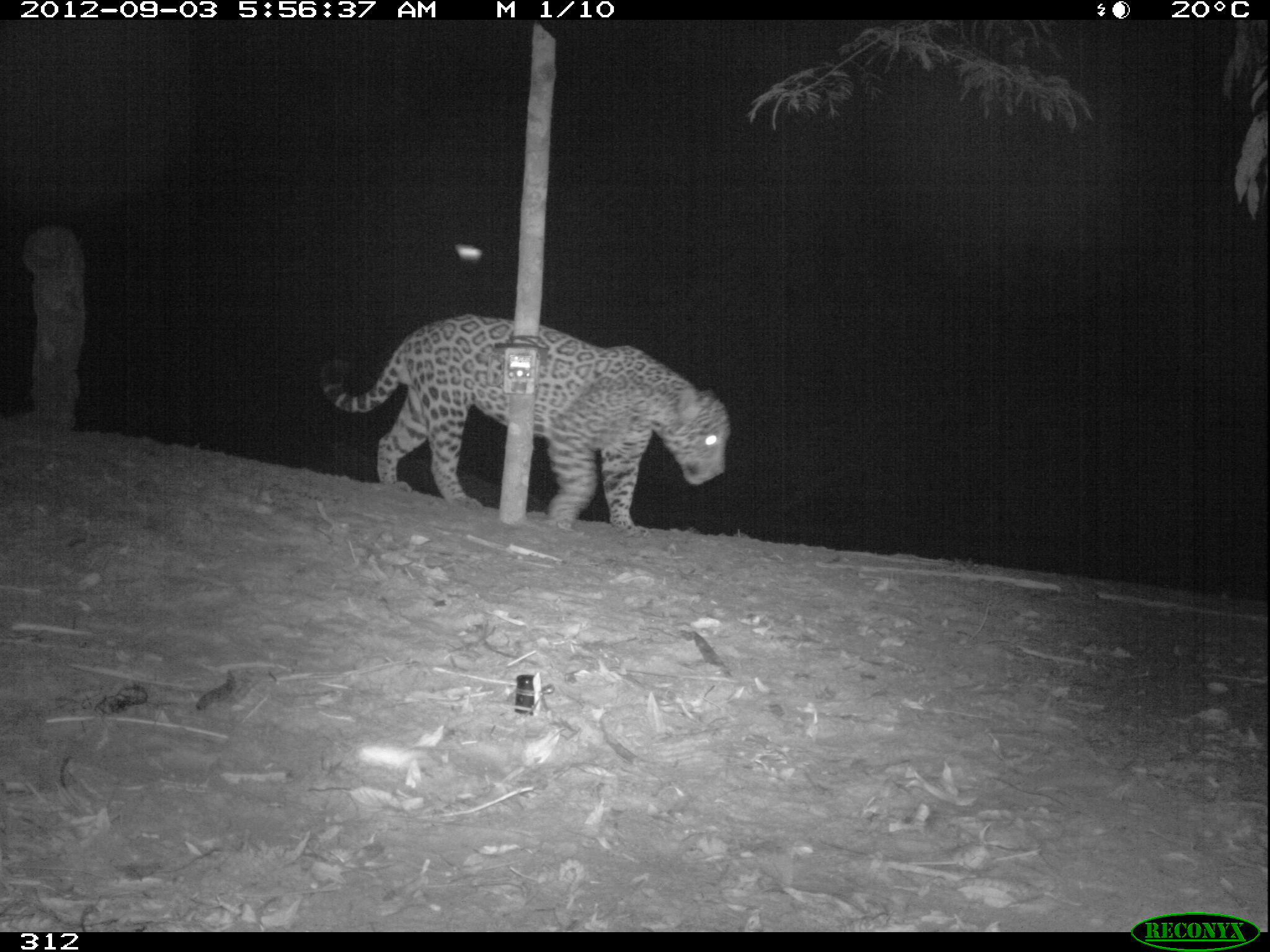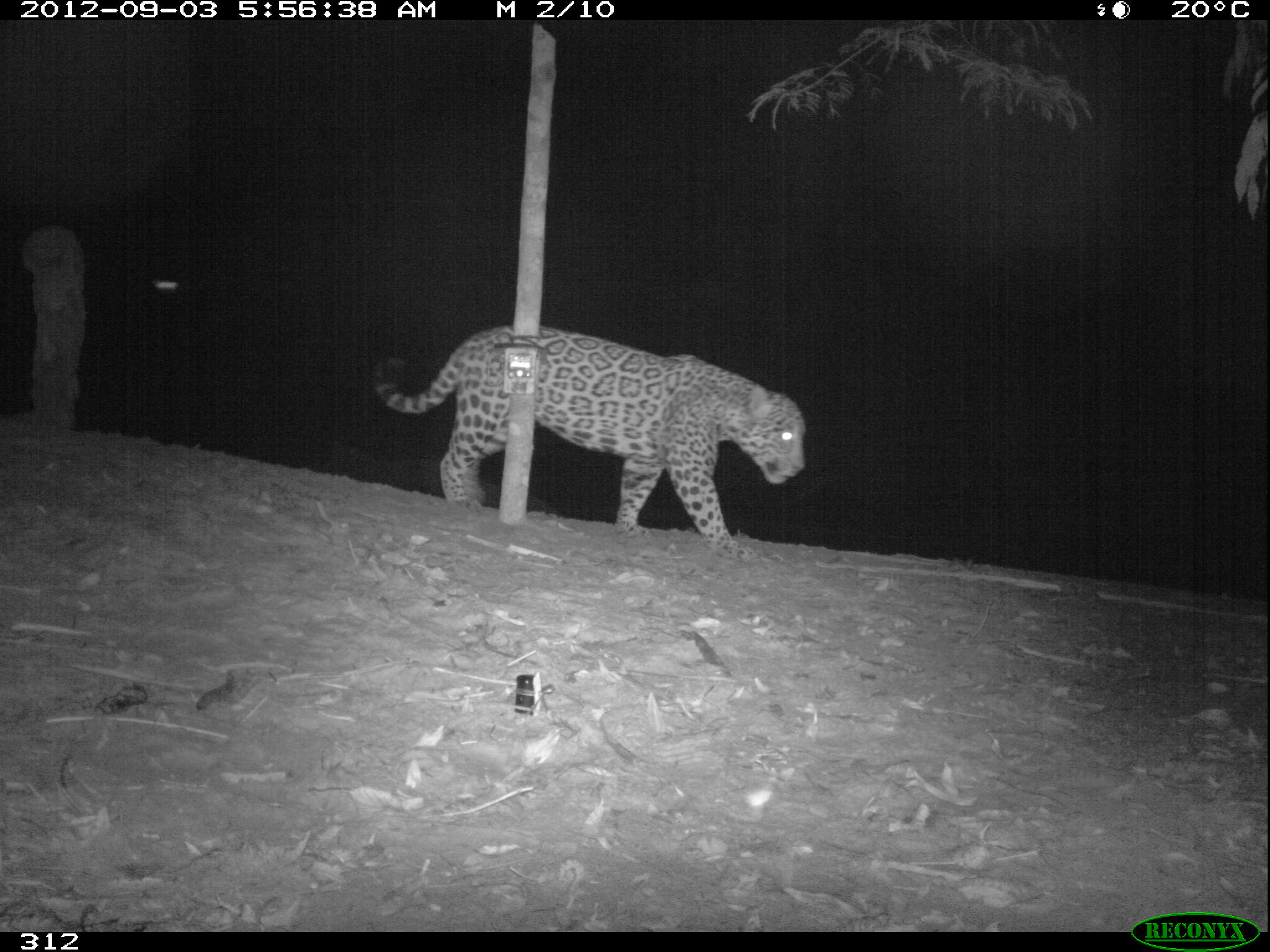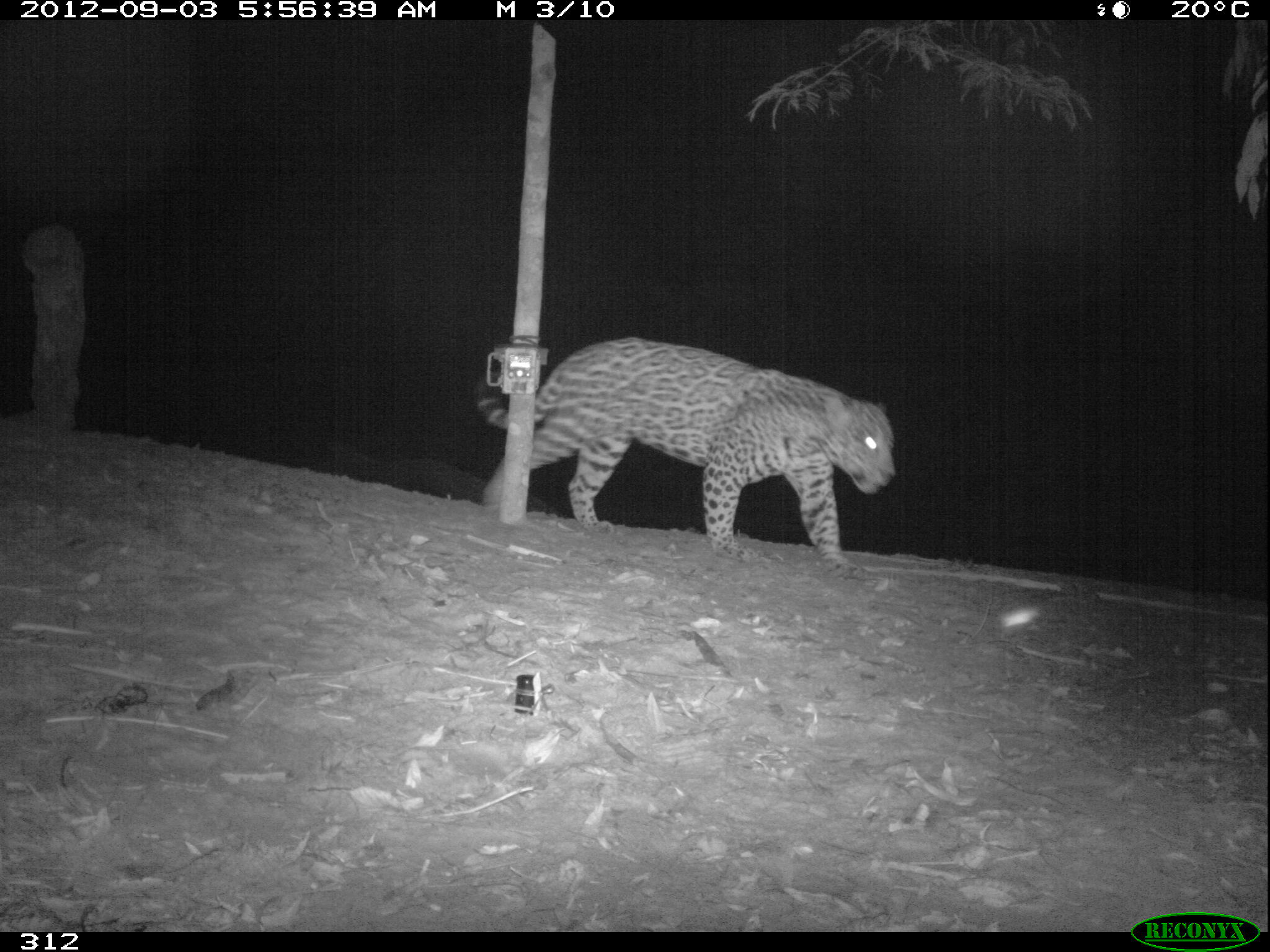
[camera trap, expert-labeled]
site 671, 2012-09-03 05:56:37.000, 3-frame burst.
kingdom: Animalia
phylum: Chordata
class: Mammalia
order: Carnivora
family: Felidae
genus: Panthera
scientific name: Panthera onca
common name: jaguar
Panthera onca (jaguar).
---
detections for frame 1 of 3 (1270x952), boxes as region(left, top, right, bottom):
panthera onca: region(322, 311, 732, 537)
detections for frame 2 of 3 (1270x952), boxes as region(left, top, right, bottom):
panthera onca: region(366, 317, 799, 556)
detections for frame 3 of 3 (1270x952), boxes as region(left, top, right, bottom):
panthera onca: region(475, 334, 893, 583)